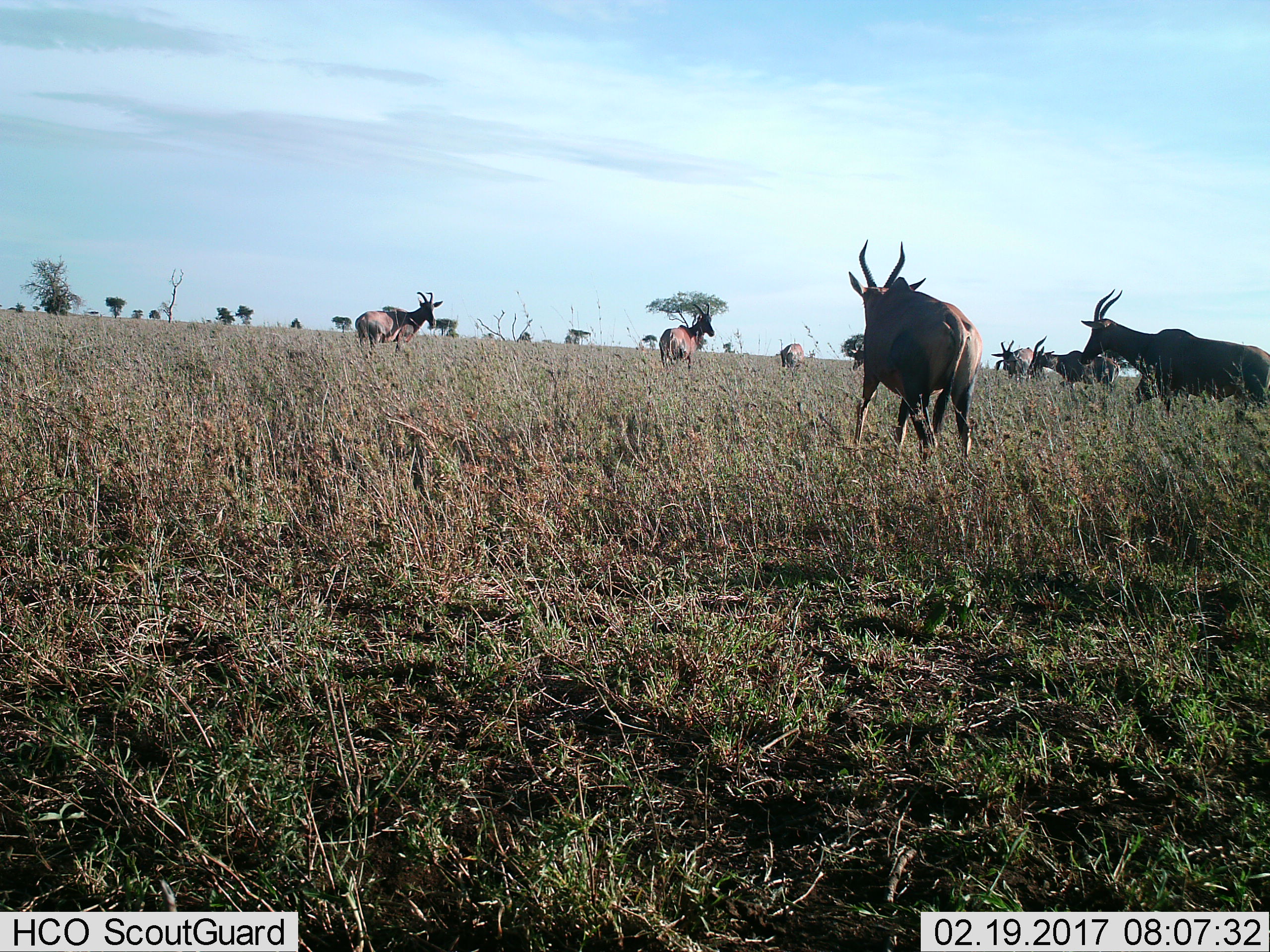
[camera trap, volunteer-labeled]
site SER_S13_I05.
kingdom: Animalia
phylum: Chordata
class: Mammalia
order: Artiodactyla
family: Bovidae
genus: Damaliscus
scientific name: Damaliscus lunatus jimela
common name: topi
Topi (Damaliscus lunatus jimela), count 7. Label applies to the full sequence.